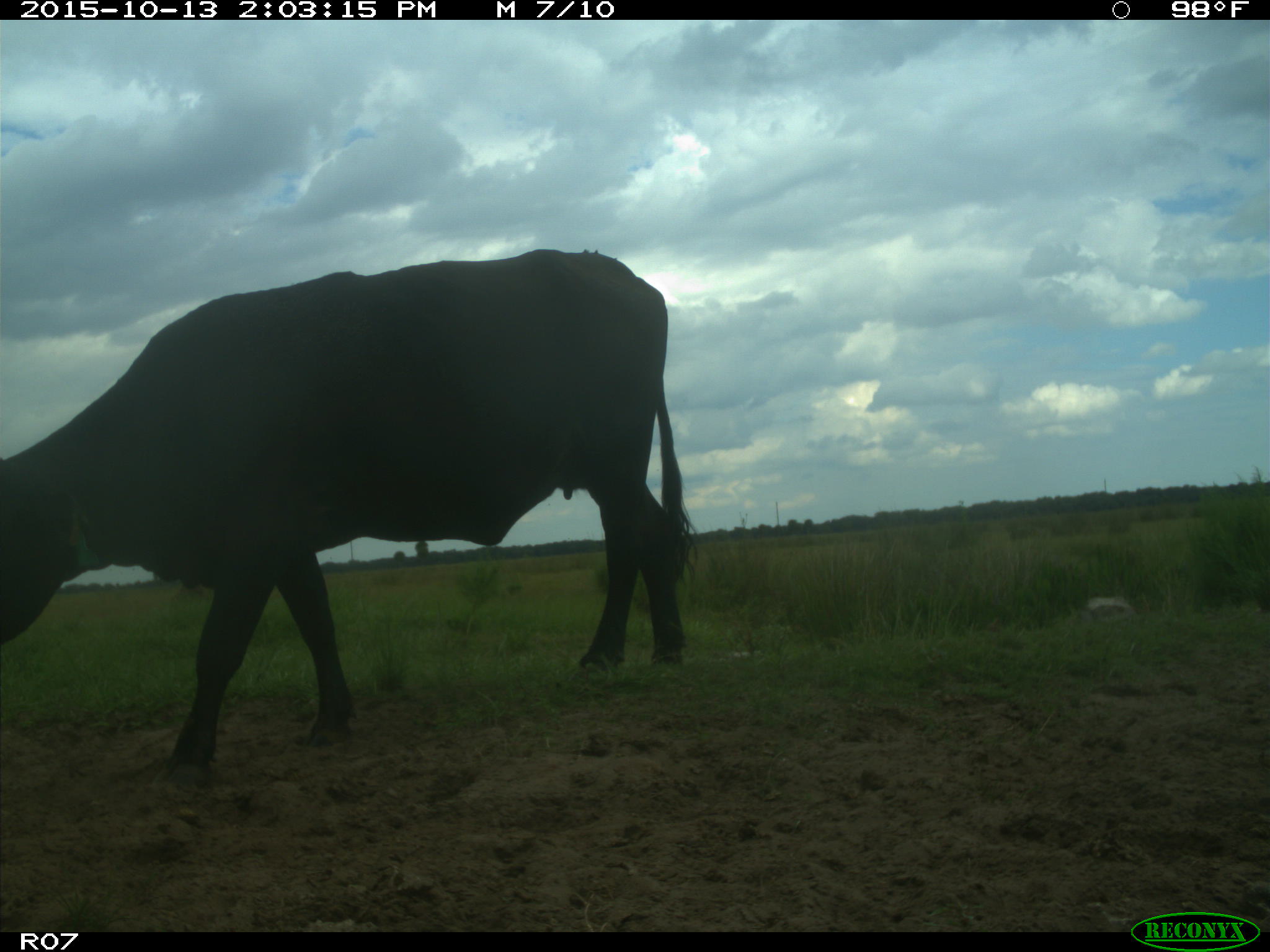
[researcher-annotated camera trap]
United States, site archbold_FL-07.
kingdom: Animalia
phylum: Chordata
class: Mammalia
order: Artiodactyla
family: Bovidae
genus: Bos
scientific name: Bos taurus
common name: domestic cow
Bos taurus (domestic cow).